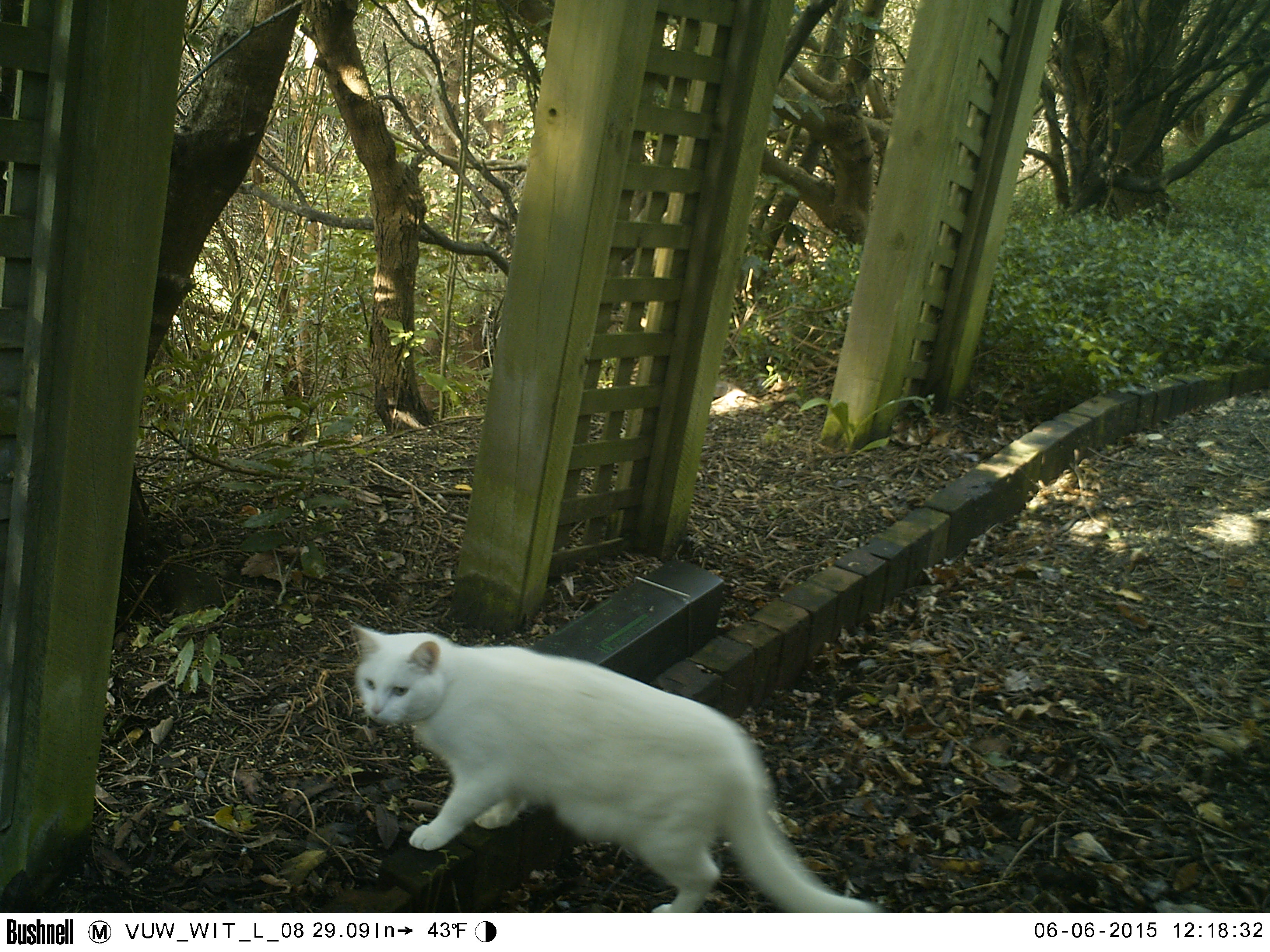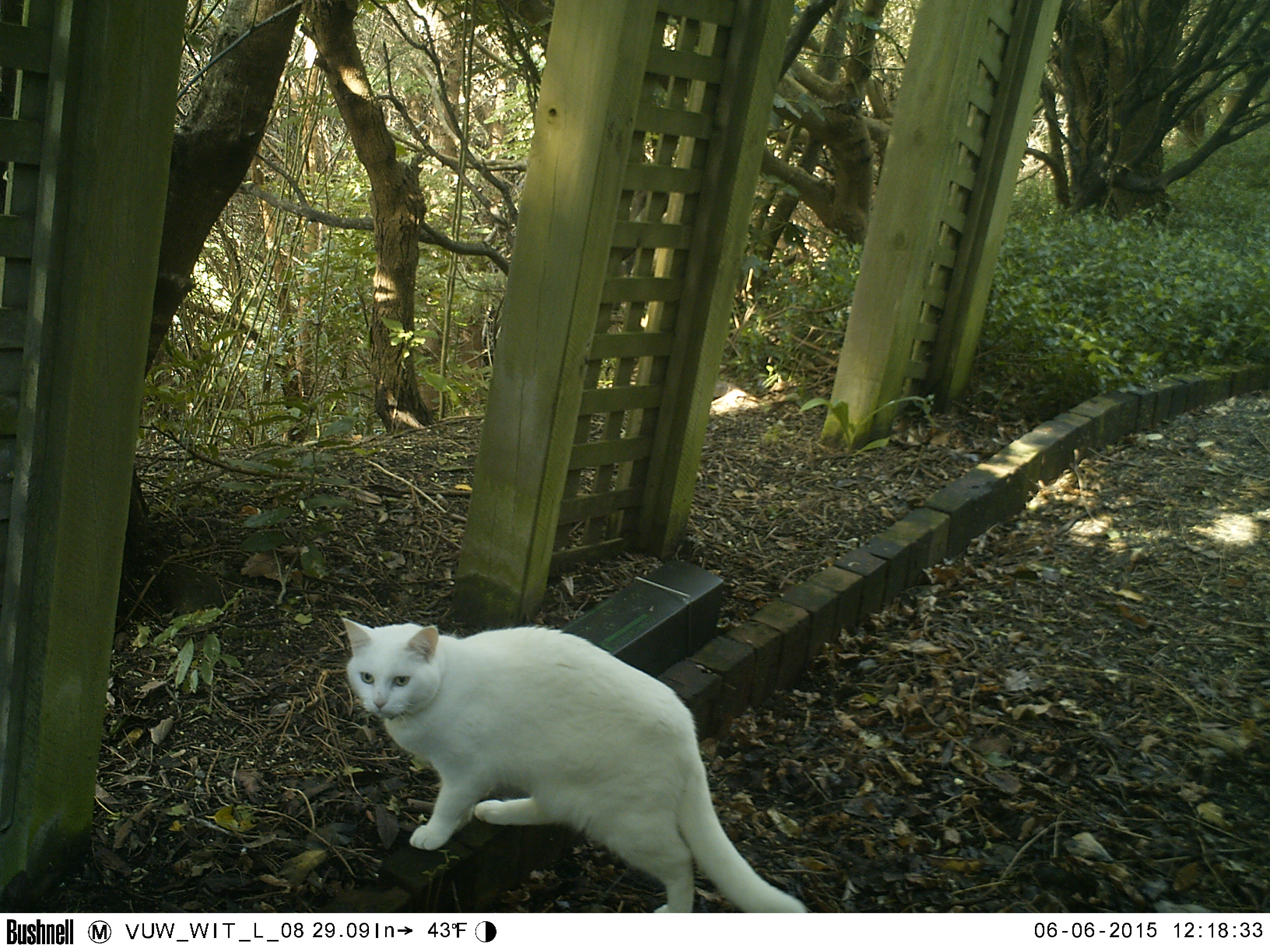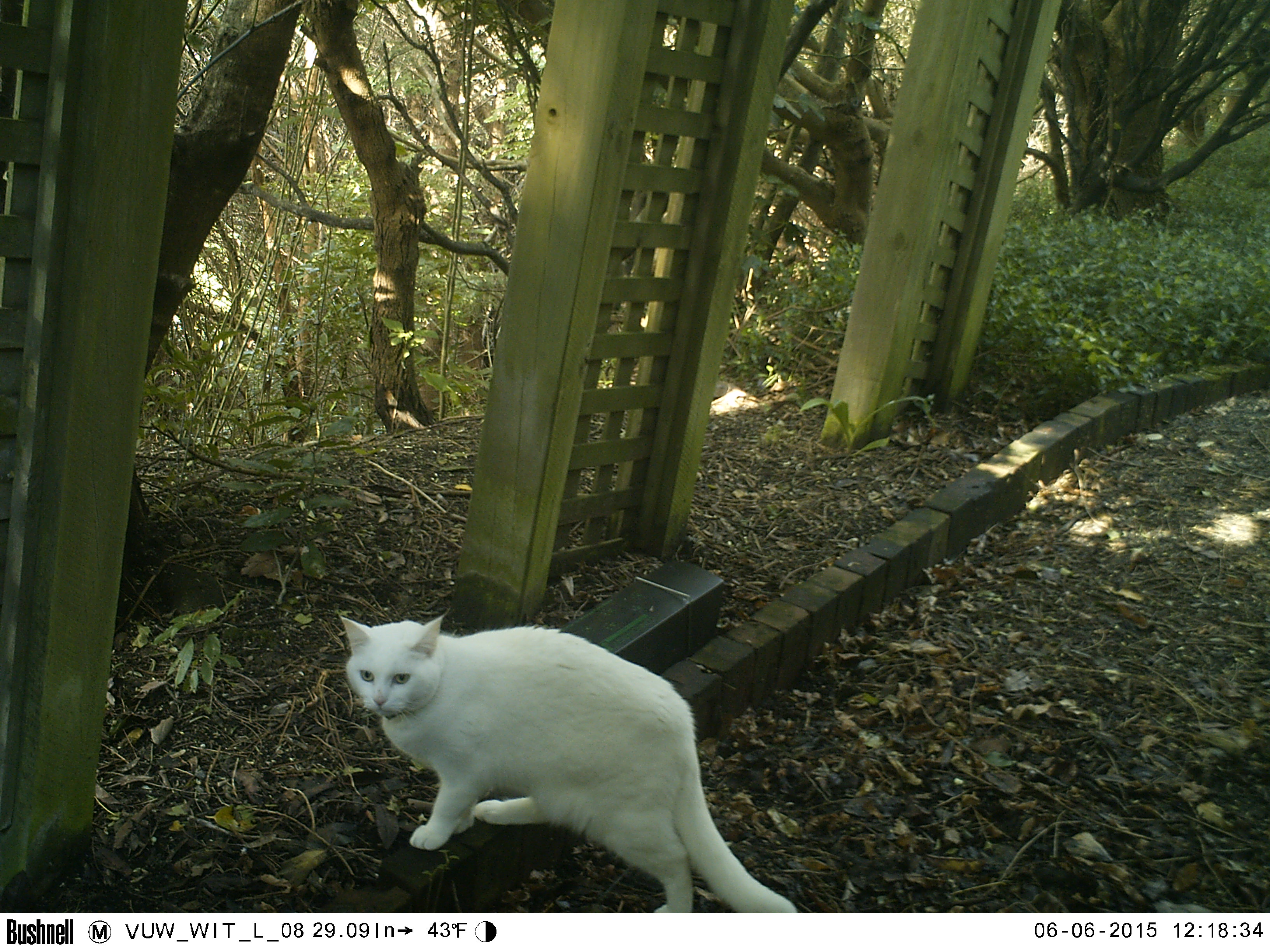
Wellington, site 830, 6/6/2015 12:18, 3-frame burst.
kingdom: Animalia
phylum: Chordata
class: Mammalia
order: Carnivora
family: Felidae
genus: Felis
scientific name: Felis catus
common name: cat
Cat (Felis catus).